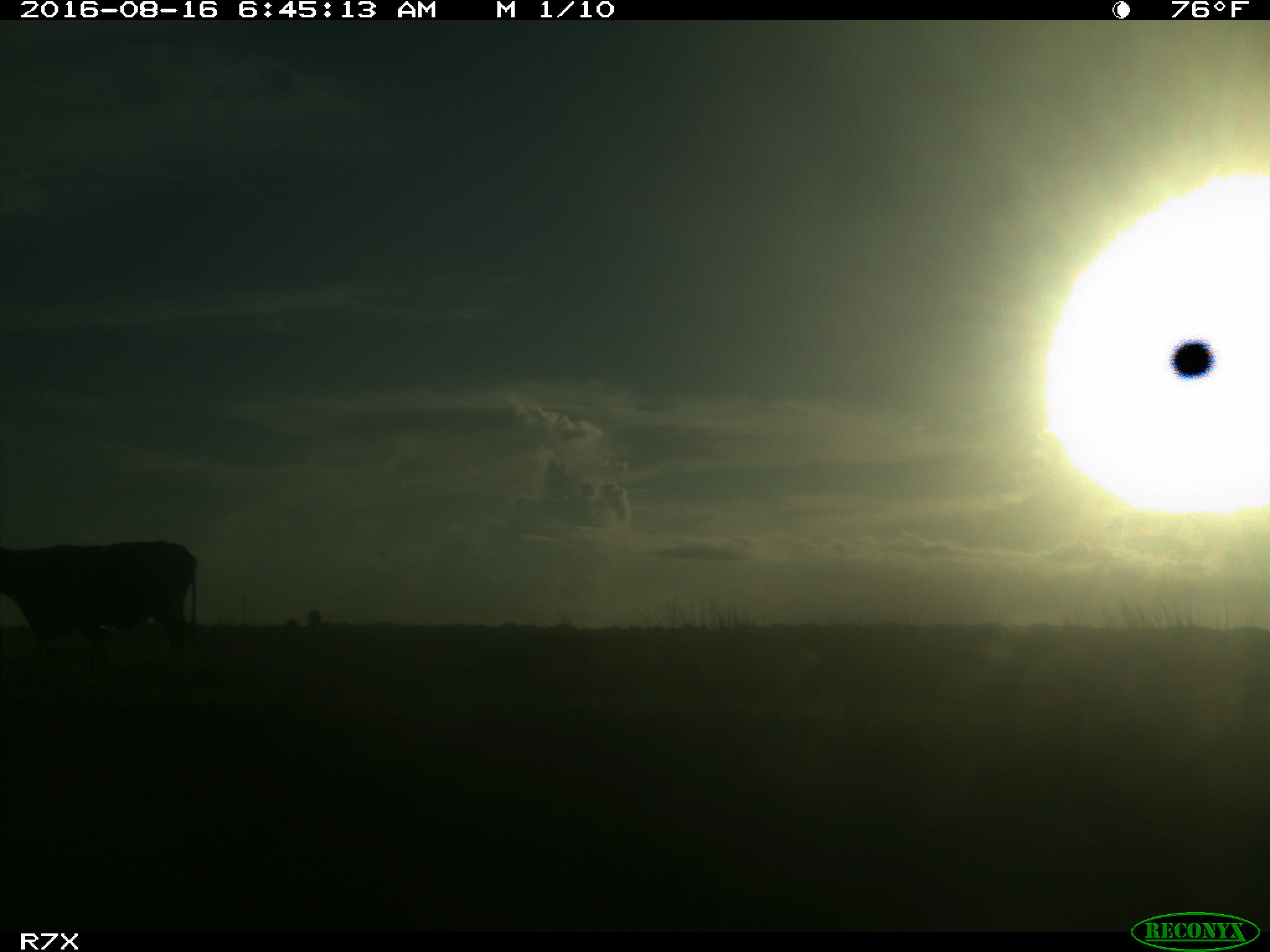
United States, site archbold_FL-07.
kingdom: Animalia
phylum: Chordata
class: Mammalia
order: Artiodactyla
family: Bovidae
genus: Bos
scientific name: Bos taurus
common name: domestic cow